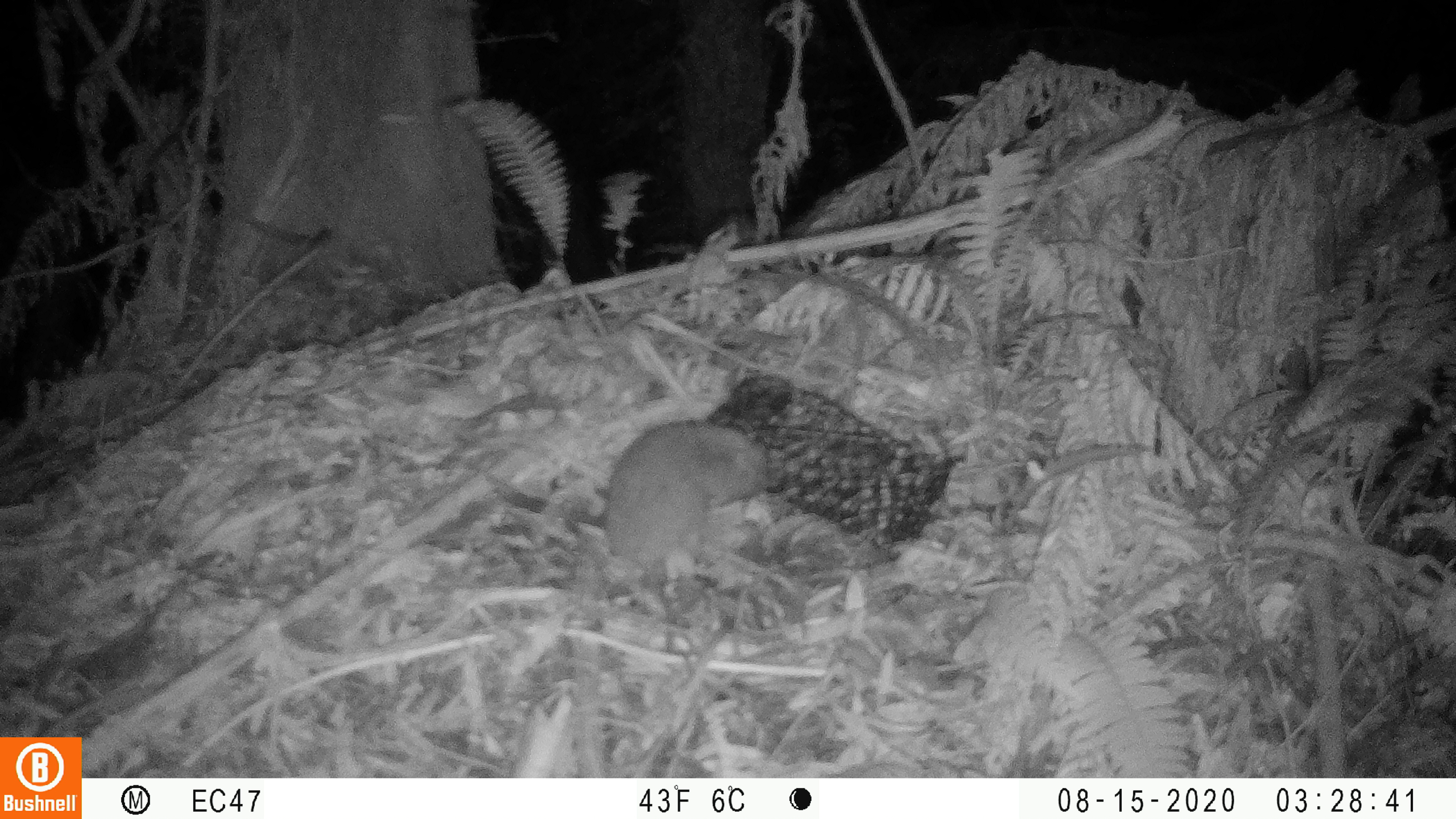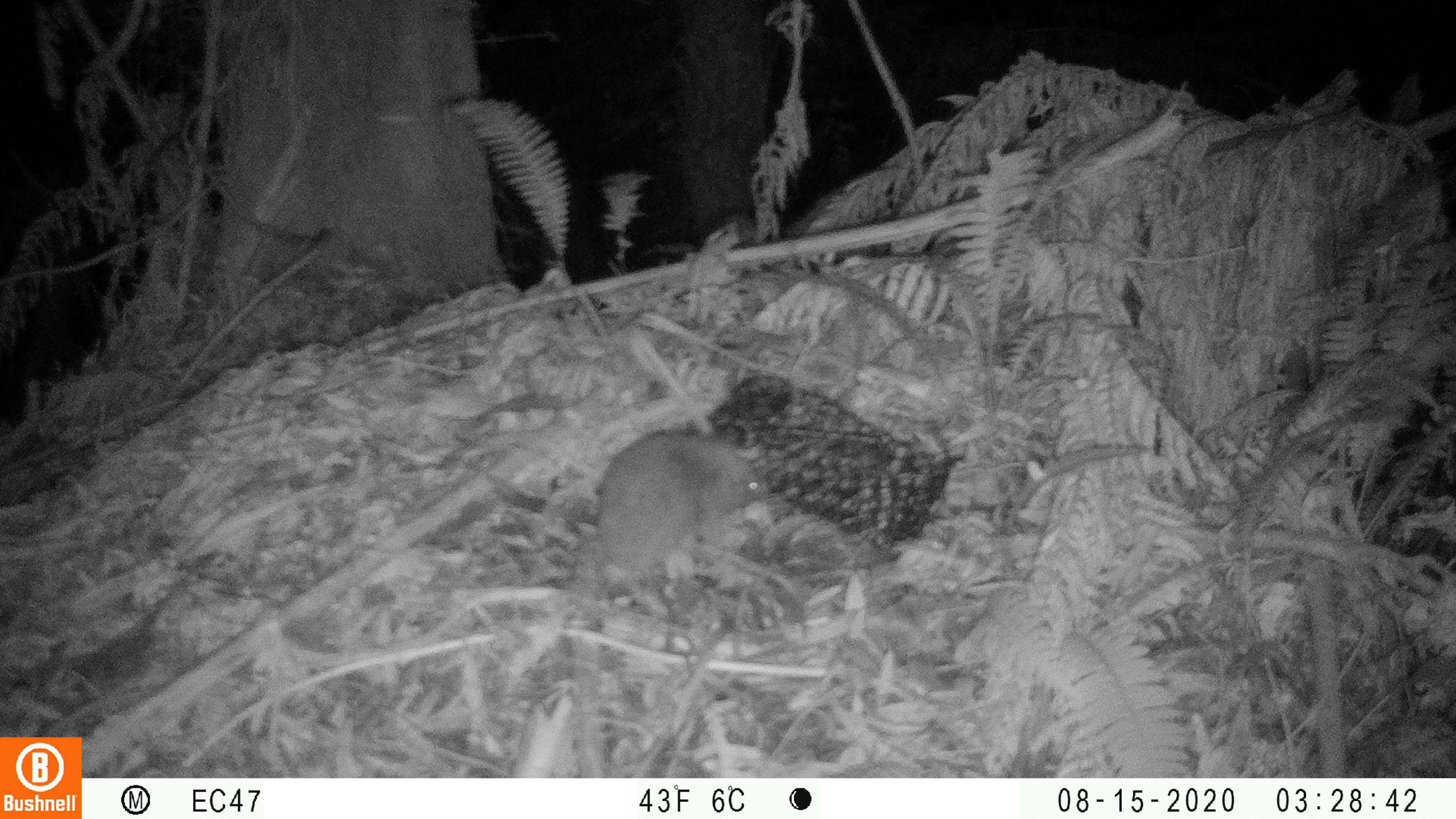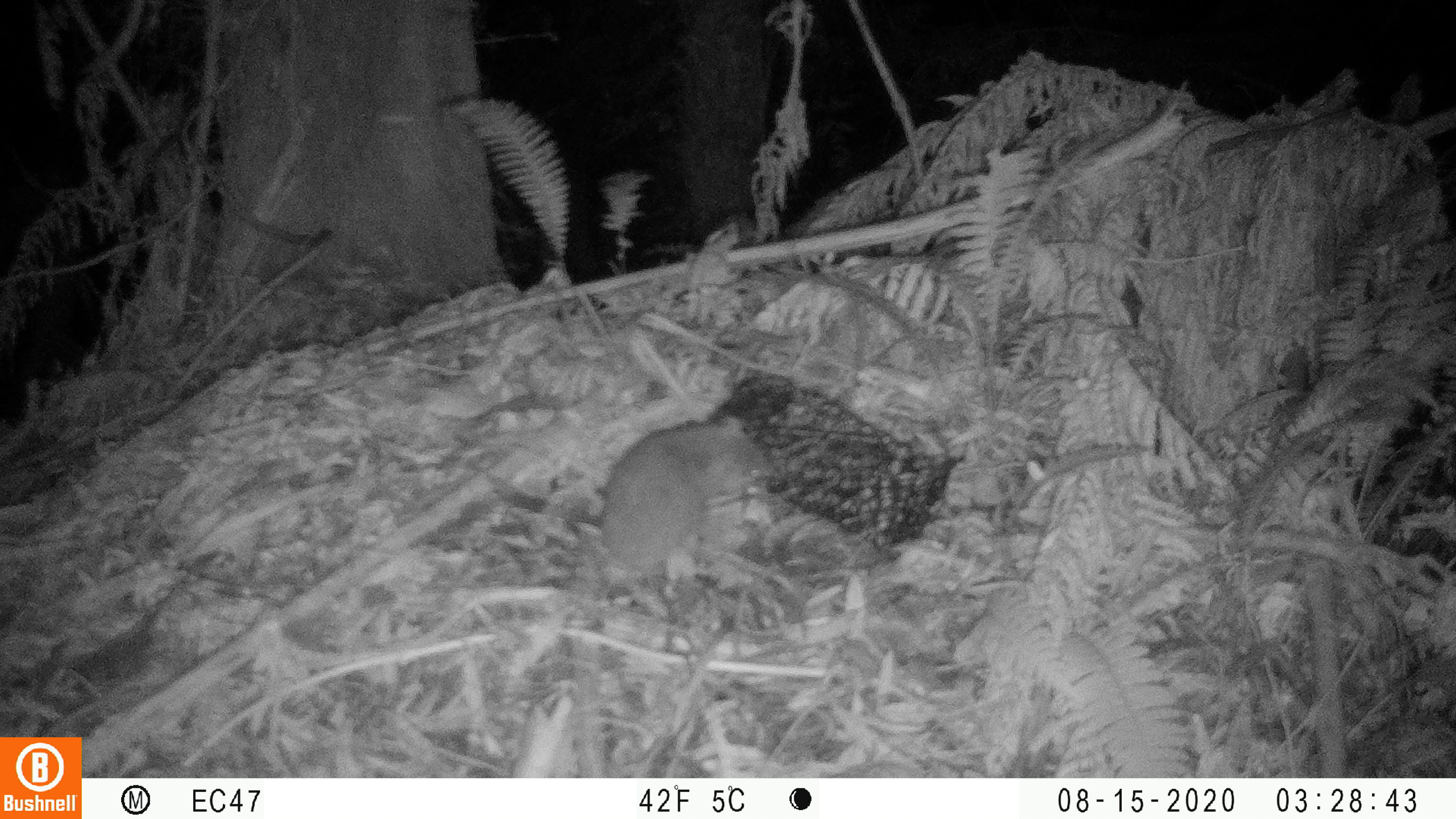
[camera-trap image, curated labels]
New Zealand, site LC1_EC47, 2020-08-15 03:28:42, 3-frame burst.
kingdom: Animalia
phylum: Chordata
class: Mammalia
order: Rodentia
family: Muridae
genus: Rattus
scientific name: Rattus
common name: rat